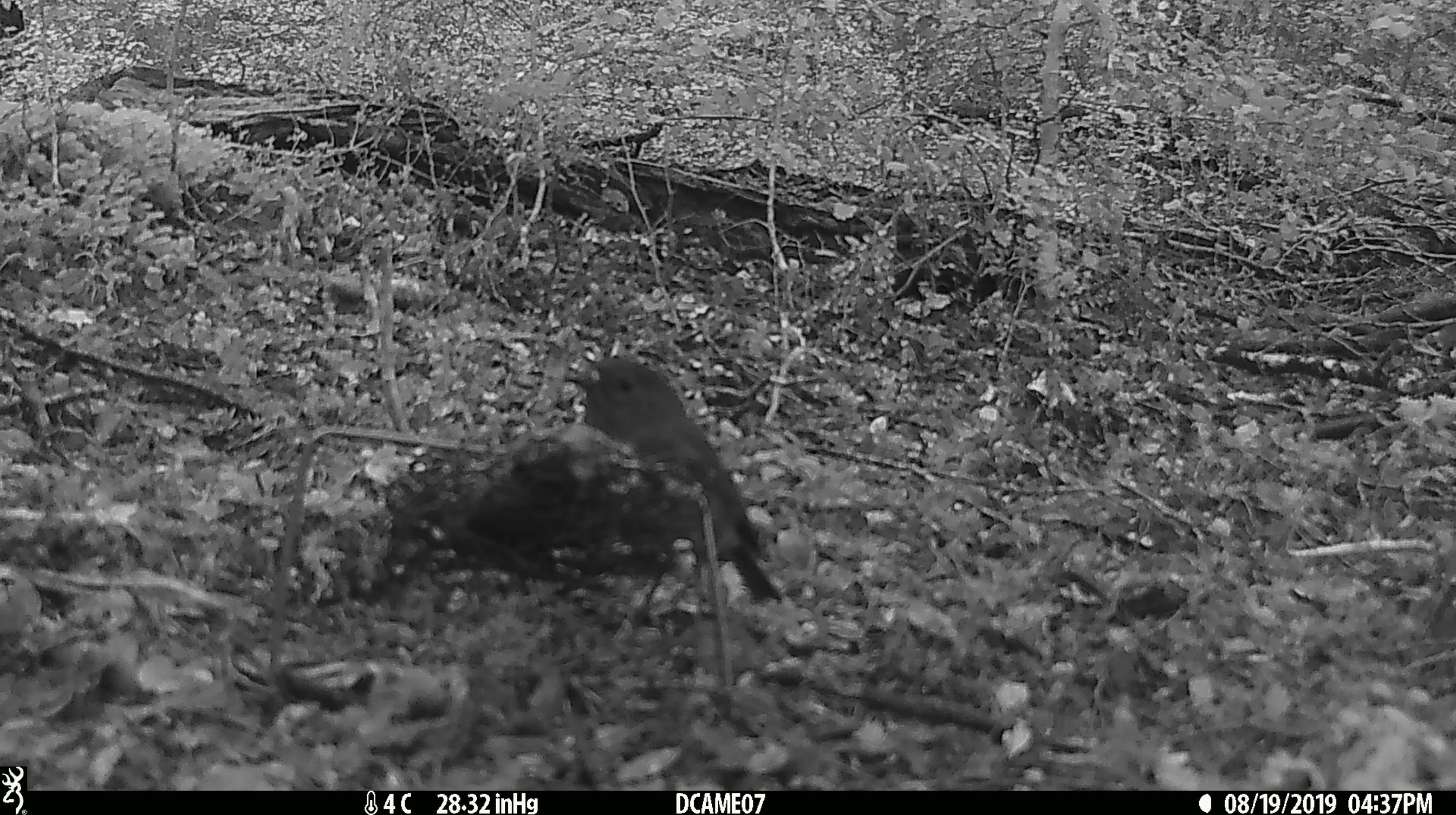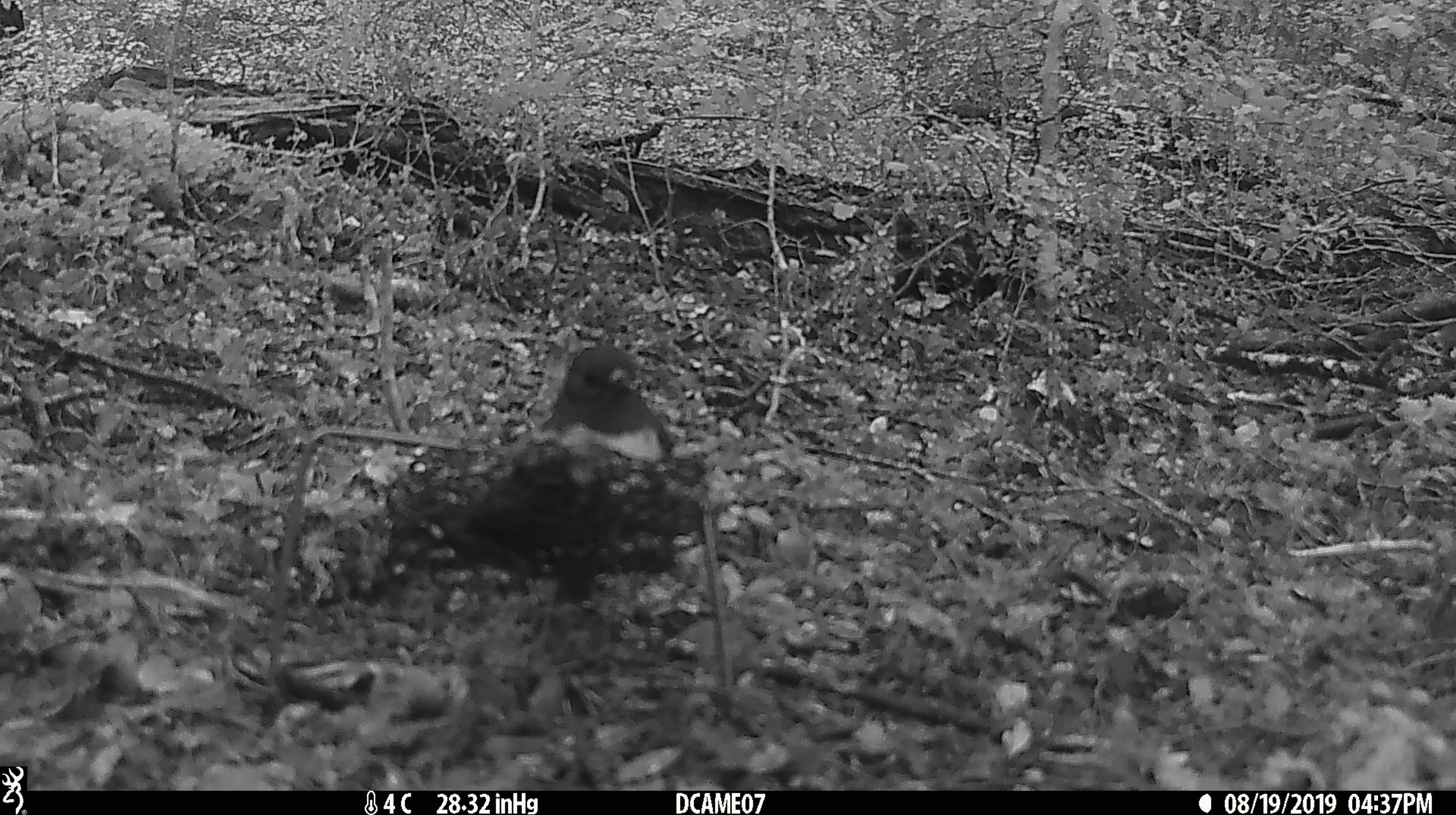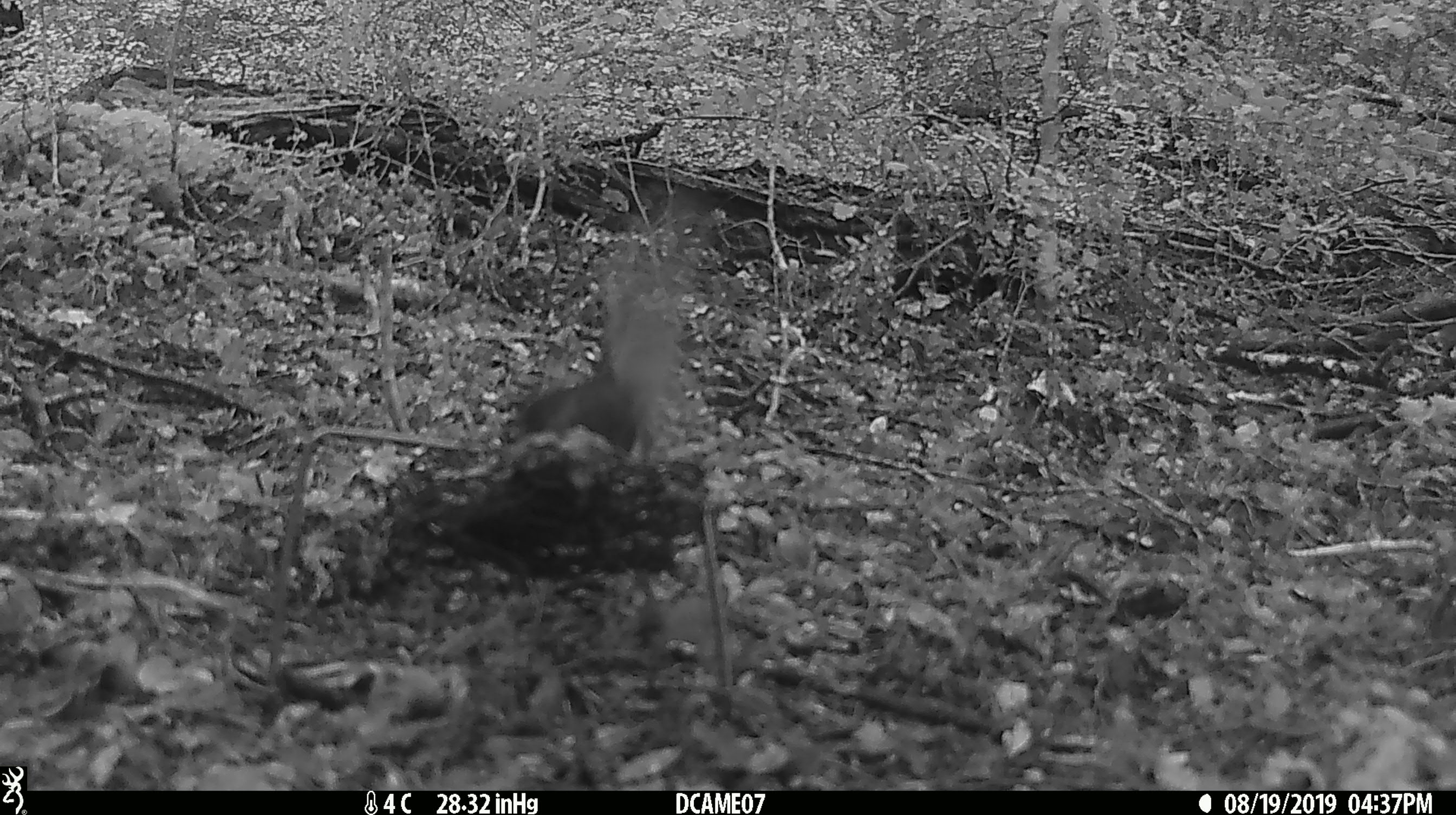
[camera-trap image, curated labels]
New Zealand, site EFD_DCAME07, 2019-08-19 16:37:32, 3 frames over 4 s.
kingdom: Animalia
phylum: Chordata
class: Aves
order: Passeriformes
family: Petroicidae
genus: Petroica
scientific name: Petroica australis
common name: new zealand robin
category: robin